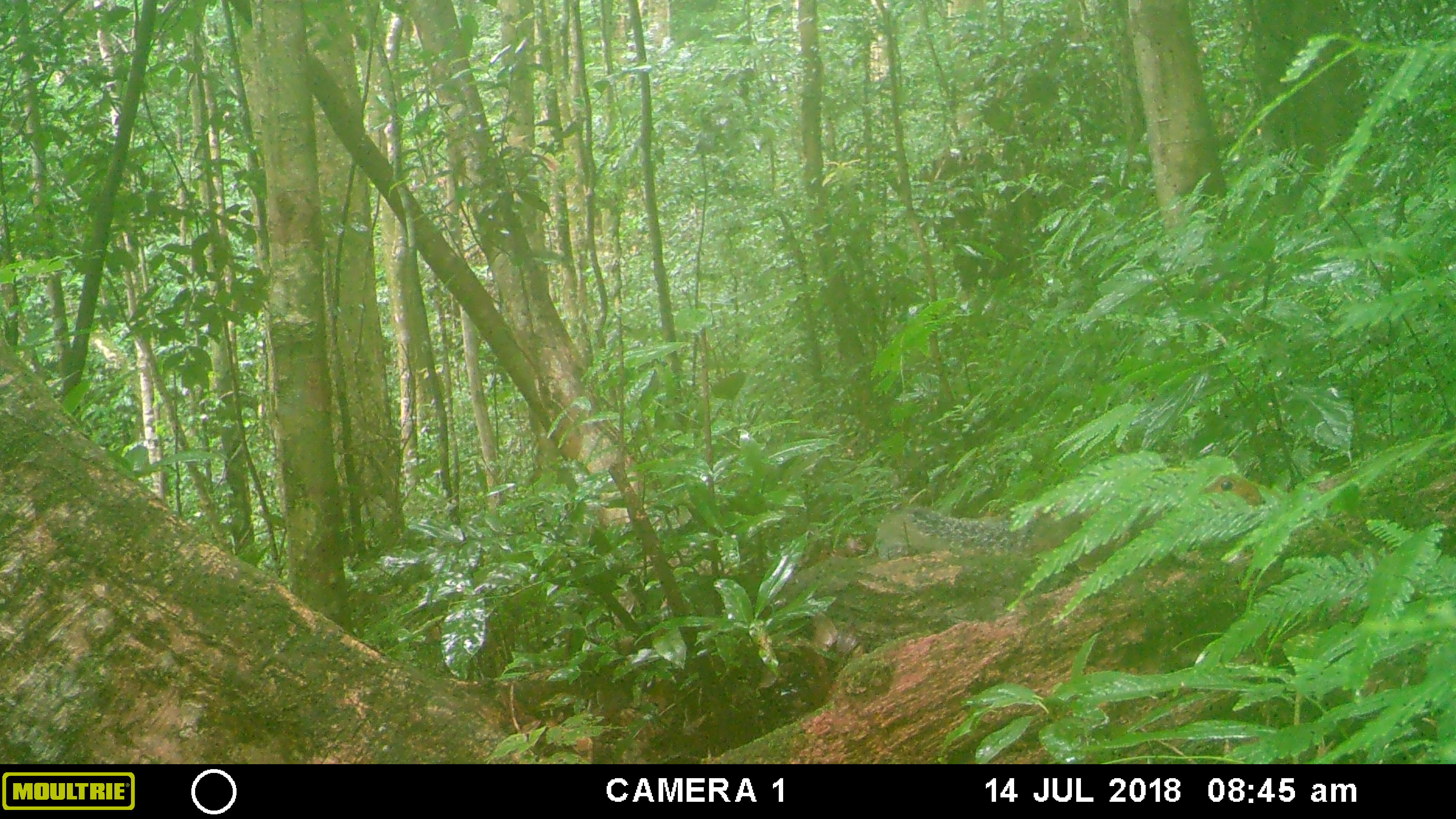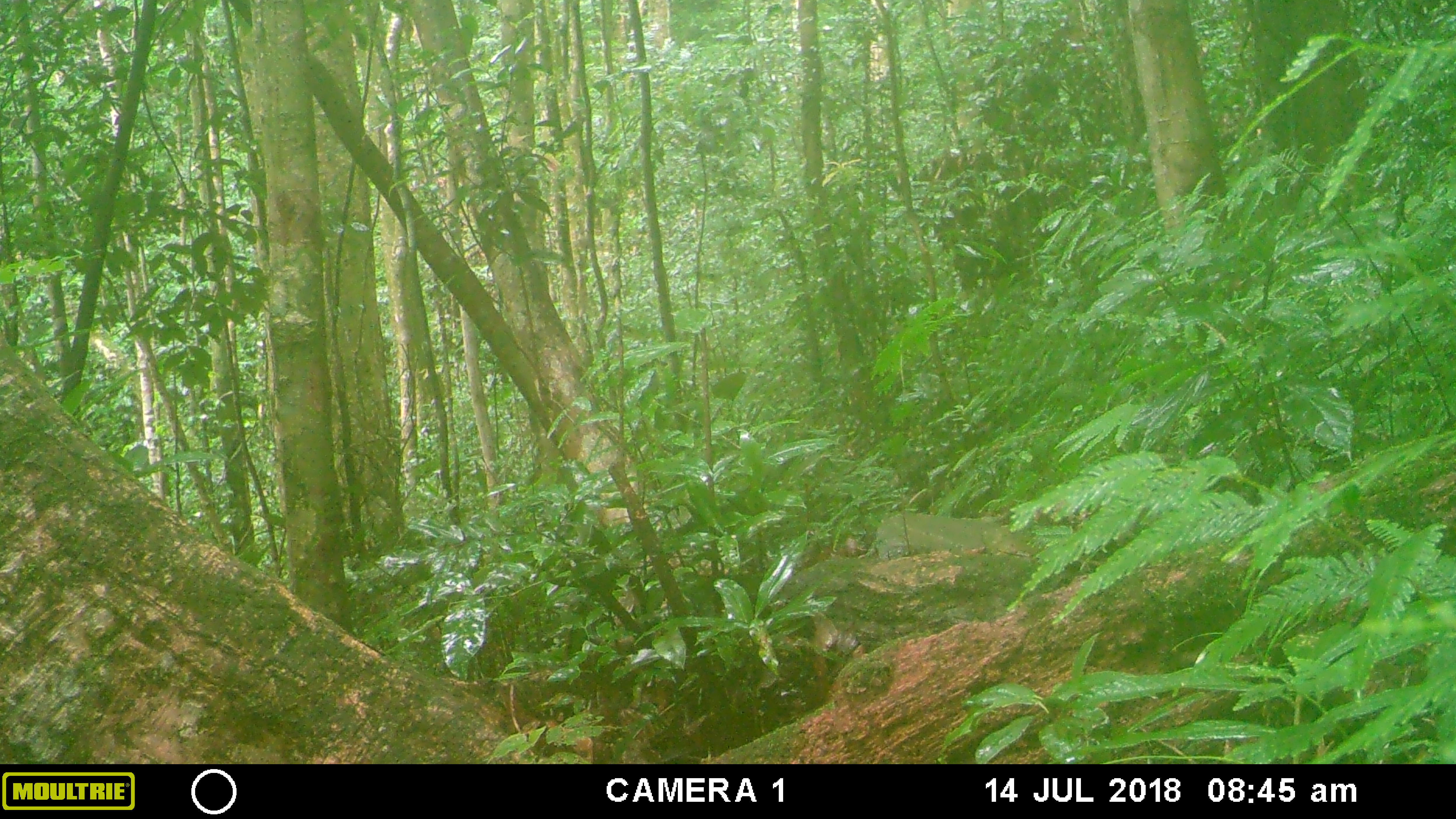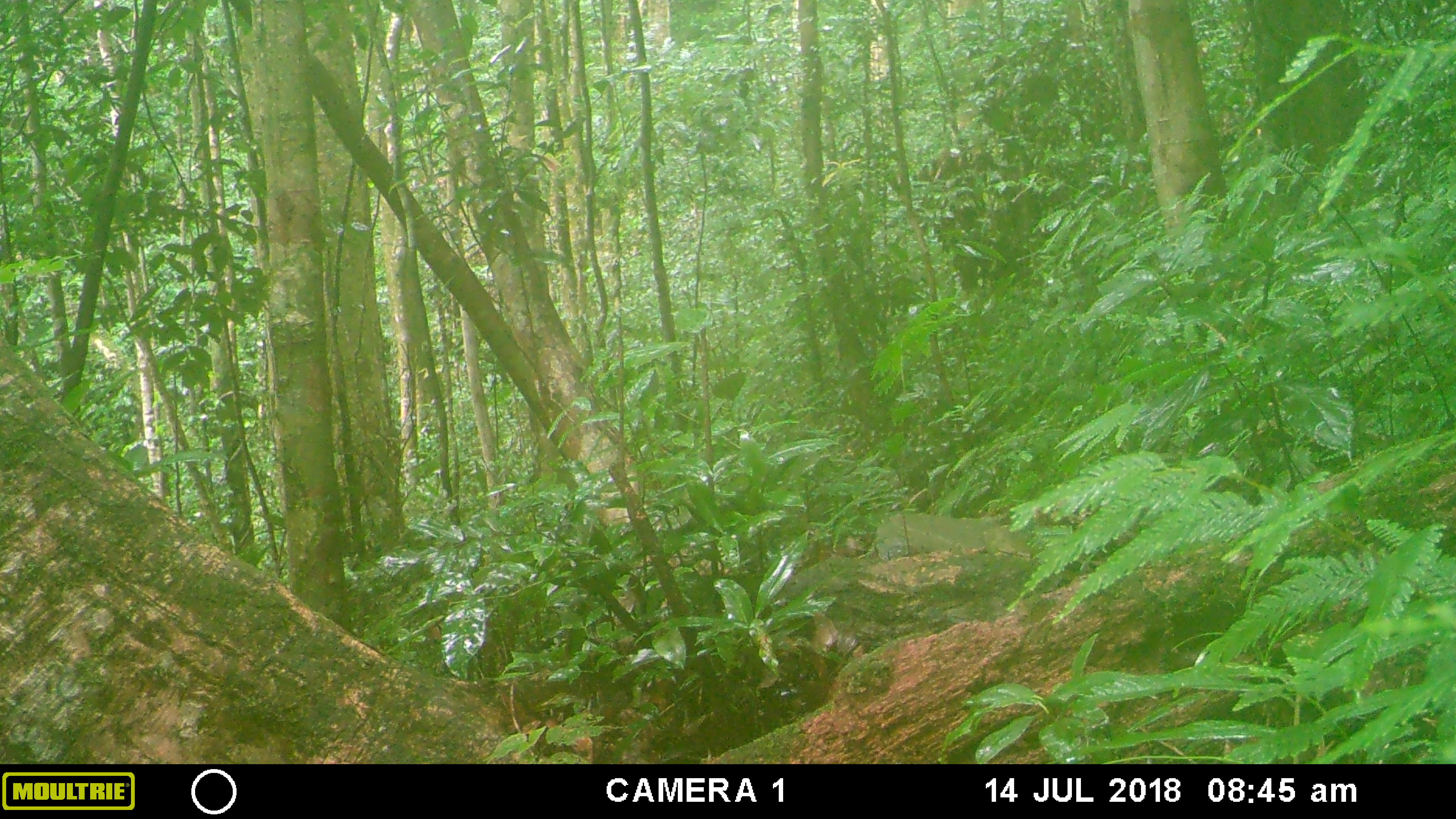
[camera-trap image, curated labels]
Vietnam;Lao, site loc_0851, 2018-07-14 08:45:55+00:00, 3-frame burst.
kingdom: Animalia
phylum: Chordata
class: Mammalia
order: Rodentia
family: Sciuridae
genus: Dremomys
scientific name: Dremomys rufigenis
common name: red-cheeked squirrel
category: red cheeked squirrel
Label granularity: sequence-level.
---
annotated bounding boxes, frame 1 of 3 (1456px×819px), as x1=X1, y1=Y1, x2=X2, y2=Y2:
red cheeked squirrel: x1=873, y1=472, x2=1265, y2=571